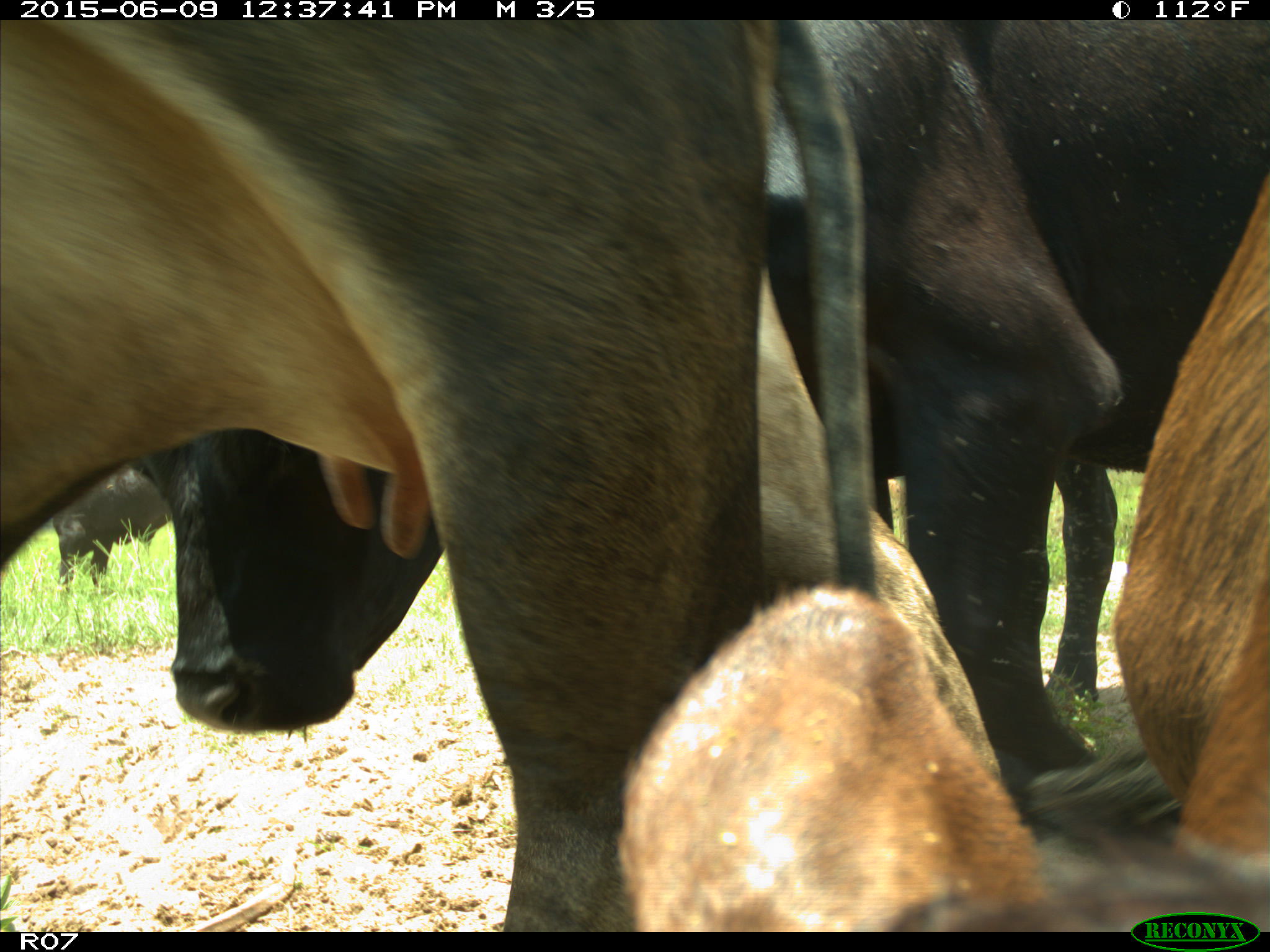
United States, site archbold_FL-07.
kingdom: Animalia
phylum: Chordata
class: Mammalia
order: Artiodactyla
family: Bovidae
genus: Bos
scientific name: Bos taurus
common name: domestic cow